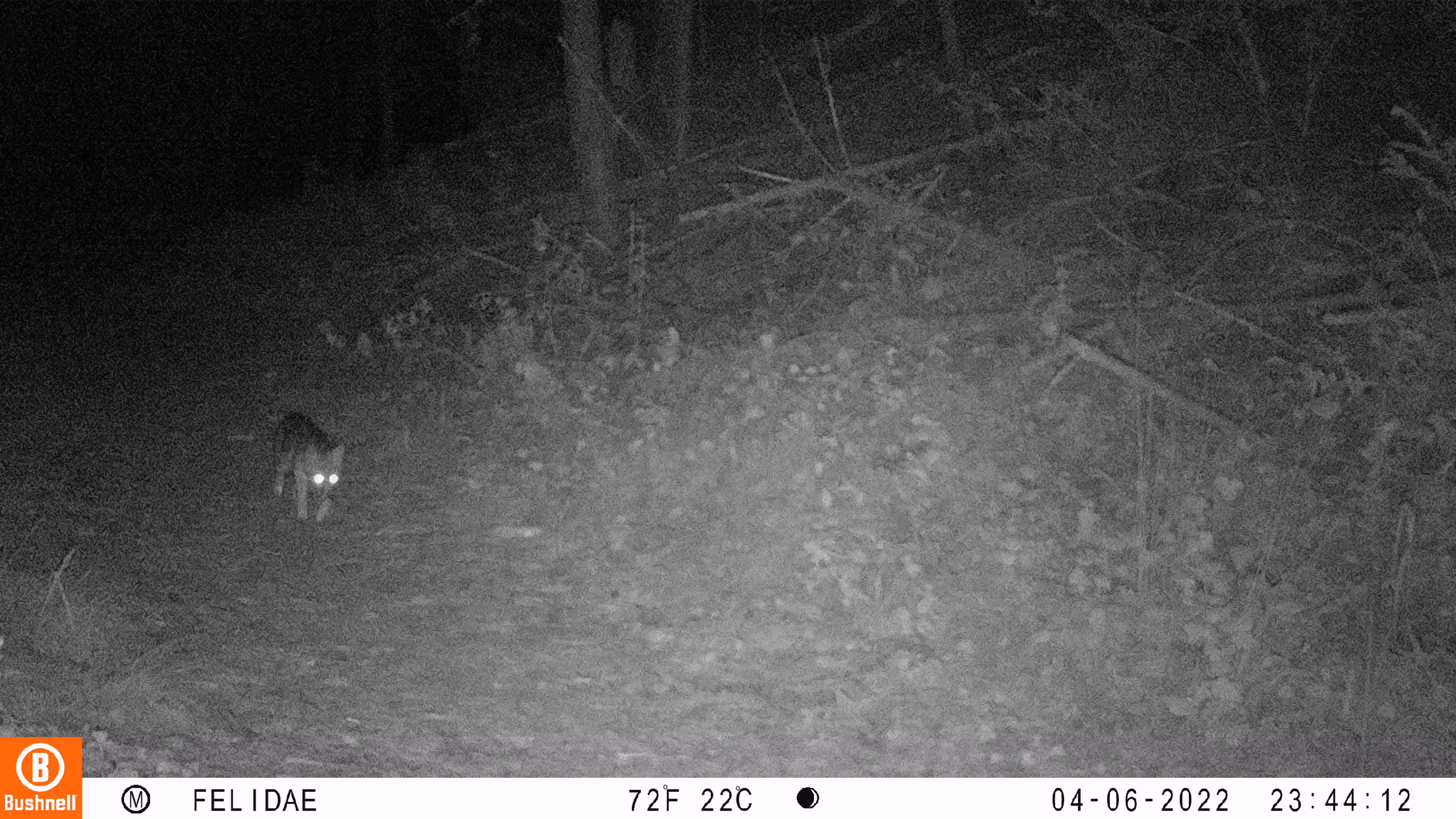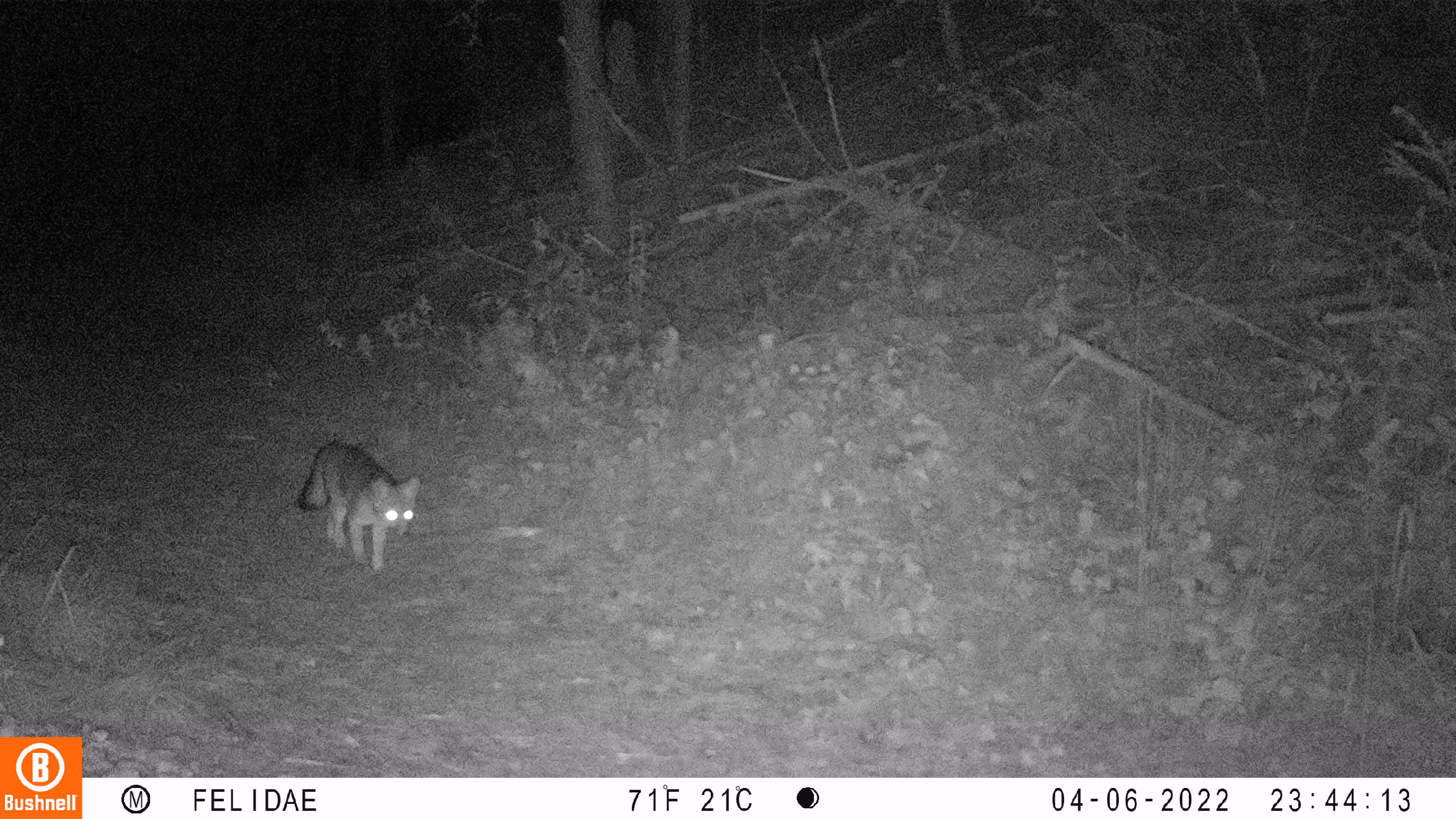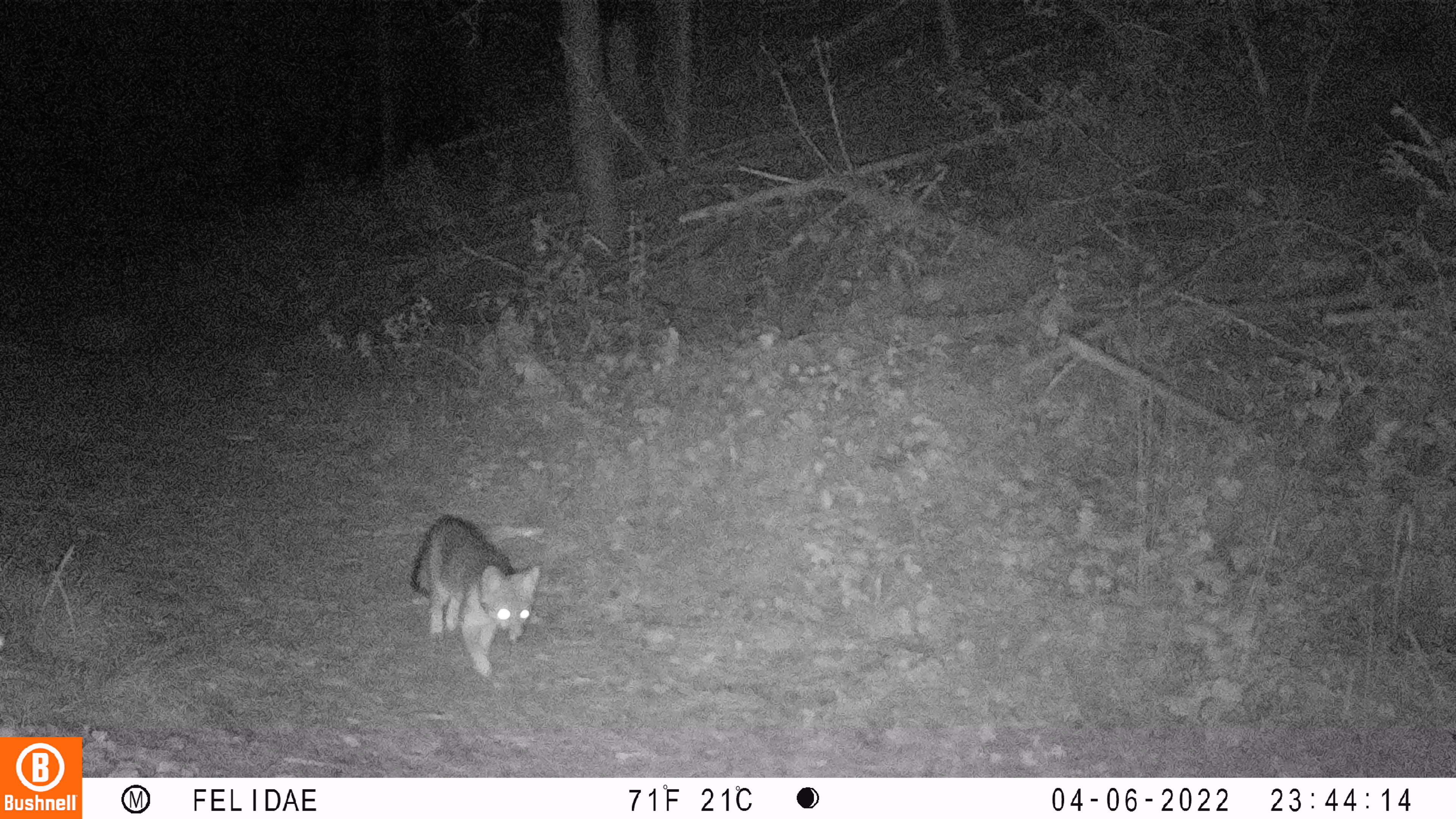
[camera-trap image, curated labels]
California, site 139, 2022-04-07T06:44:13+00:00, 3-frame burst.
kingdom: Animalia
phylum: Chordata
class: Mammalia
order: Carnivora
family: Canidae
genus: Urocyon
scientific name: Urocyon cinereoargenteus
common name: gray fox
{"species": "gray fox (Urocyon cinereoargenteus)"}